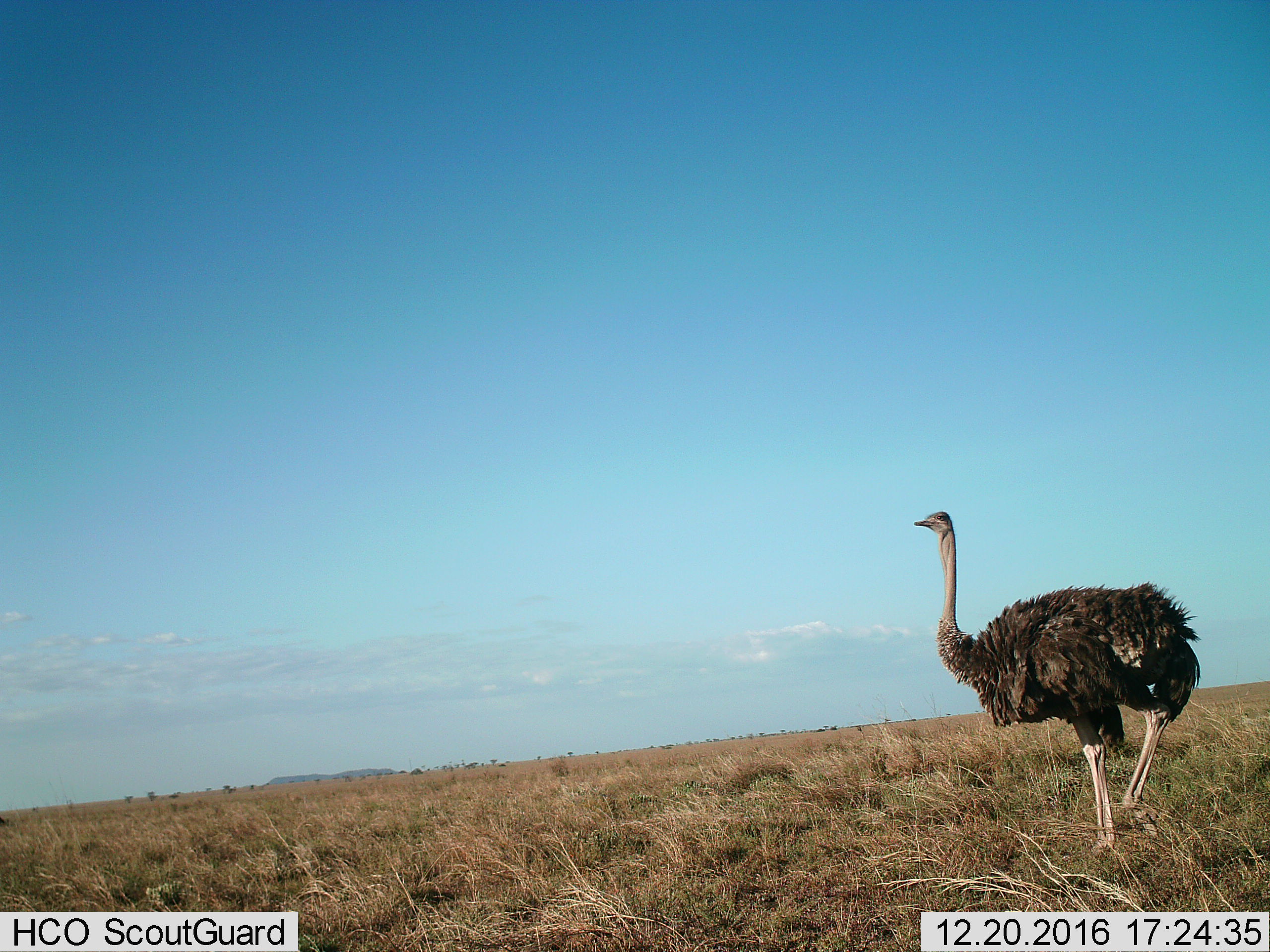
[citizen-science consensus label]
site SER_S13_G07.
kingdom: Animalia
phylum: Chordata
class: Aves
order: Struthioniformes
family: Struthionidae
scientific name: Struthionidae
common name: ostrich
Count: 1.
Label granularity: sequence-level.